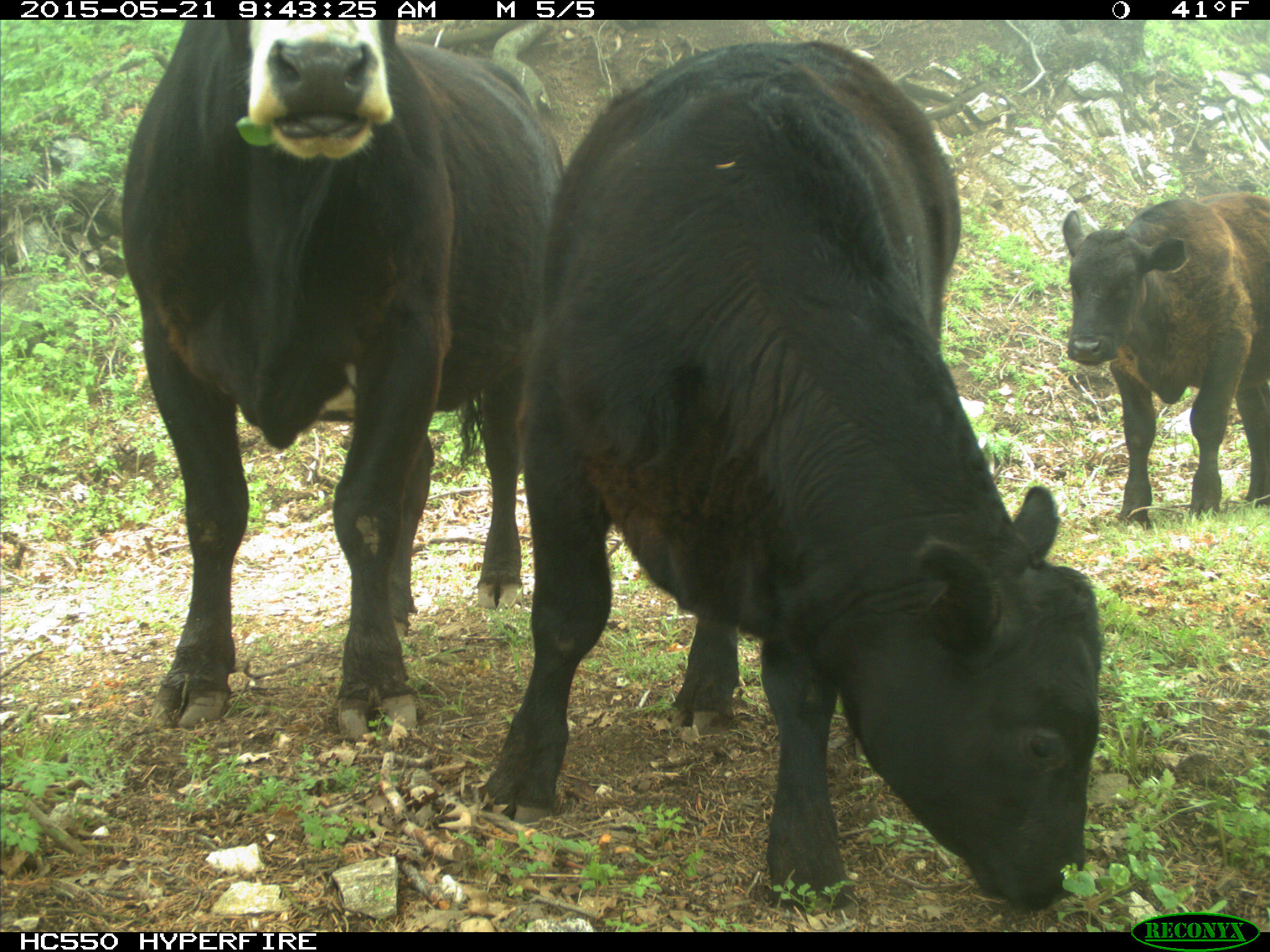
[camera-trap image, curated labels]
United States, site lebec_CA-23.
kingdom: Animalia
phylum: Chordata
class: Mammalia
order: Artiodactyla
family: Bovidae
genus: Bos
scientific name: Bos taurus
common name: domestic cow